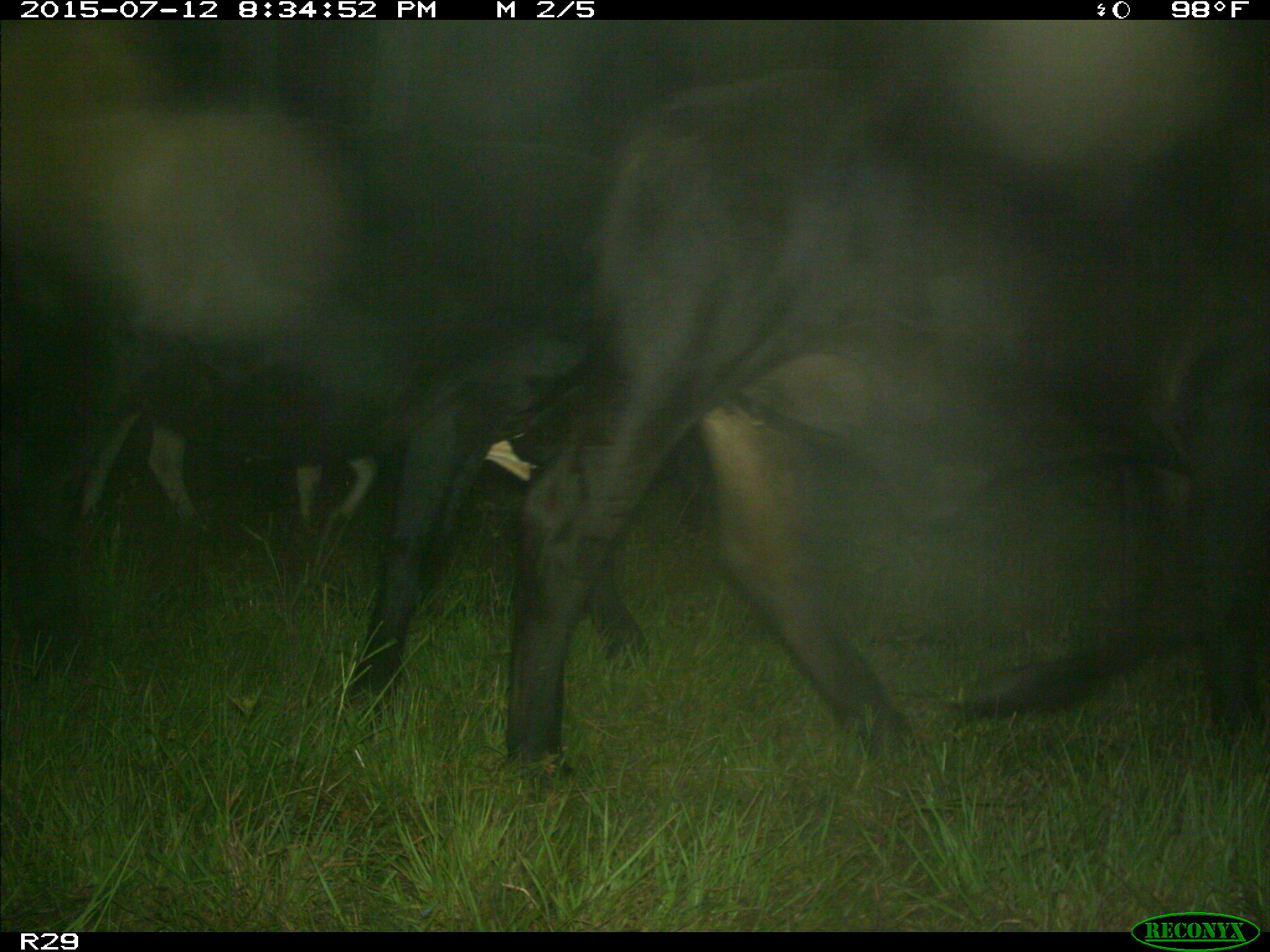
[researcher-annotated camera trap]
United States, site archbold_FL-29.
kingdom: Animalia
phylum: Chordata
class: Mammalia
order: Artiodactyla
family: Bovidae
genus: Bos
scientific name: Bos taurus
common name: domestic cow